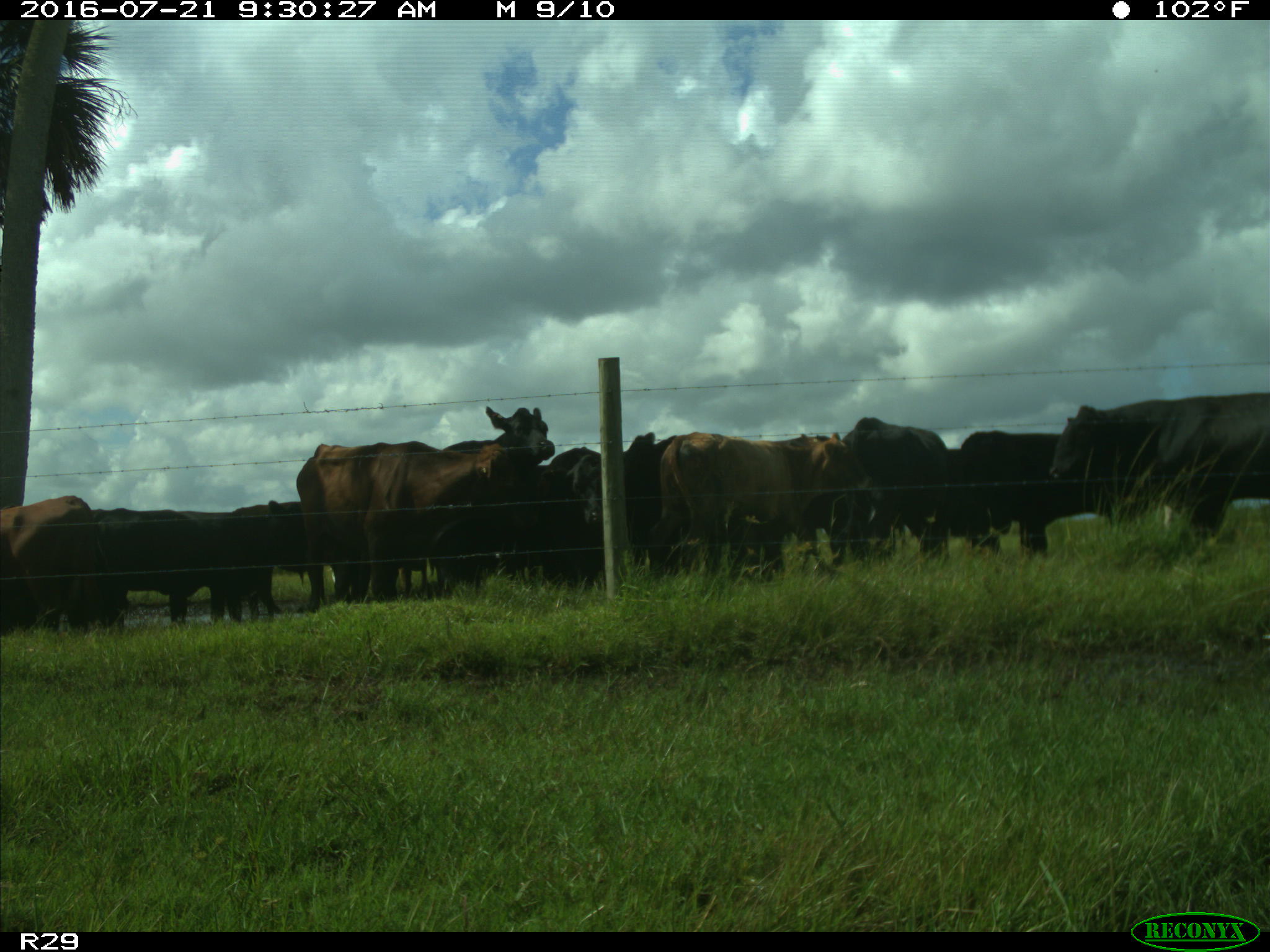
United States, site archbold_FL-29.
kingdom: Animalia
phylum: Chordata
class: Mammalia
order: Artiodactyla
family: Bovidae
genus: Bos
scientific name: Bos taurus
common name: domestic cow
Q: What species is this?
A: Bos taurus (domestic cow).